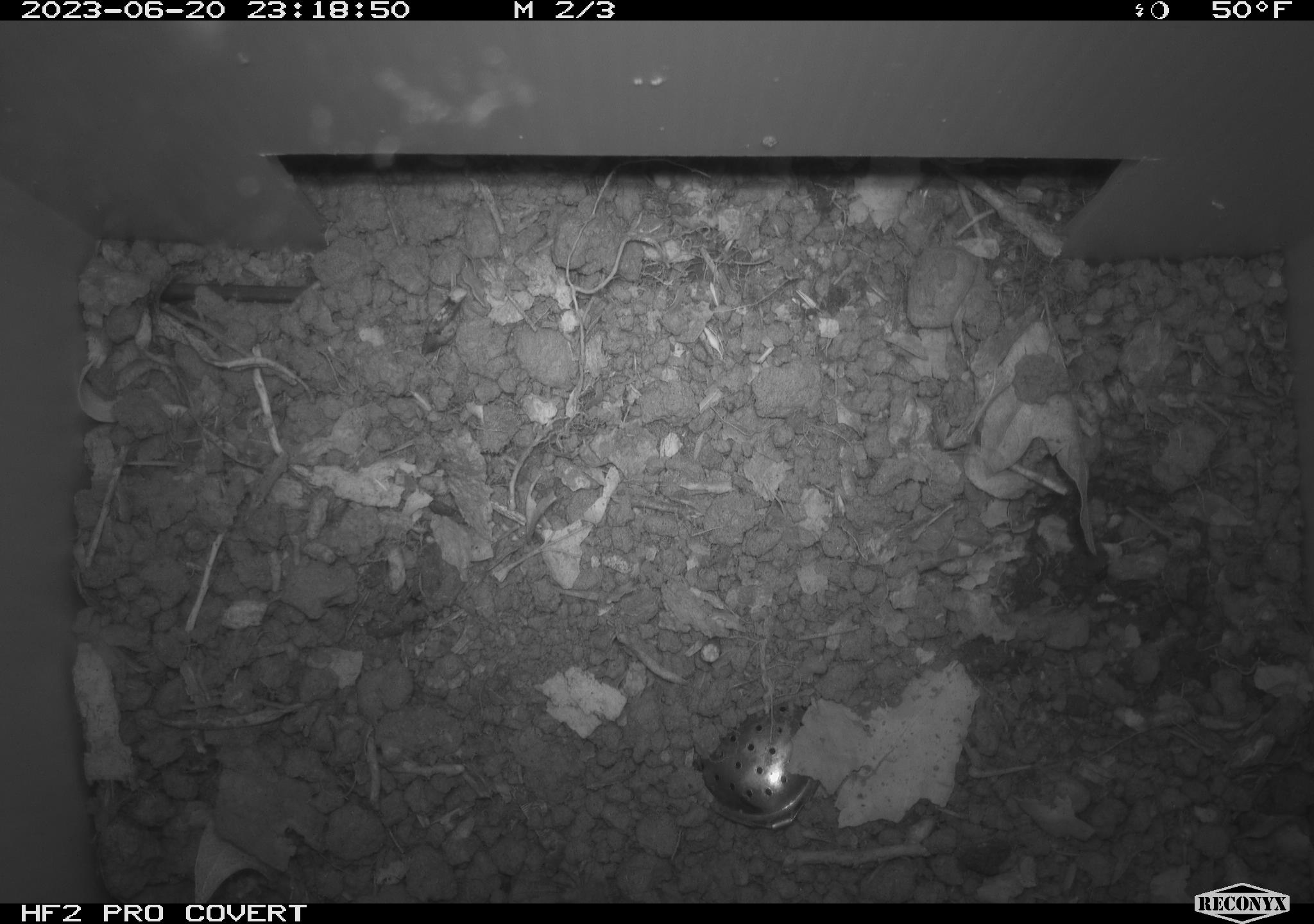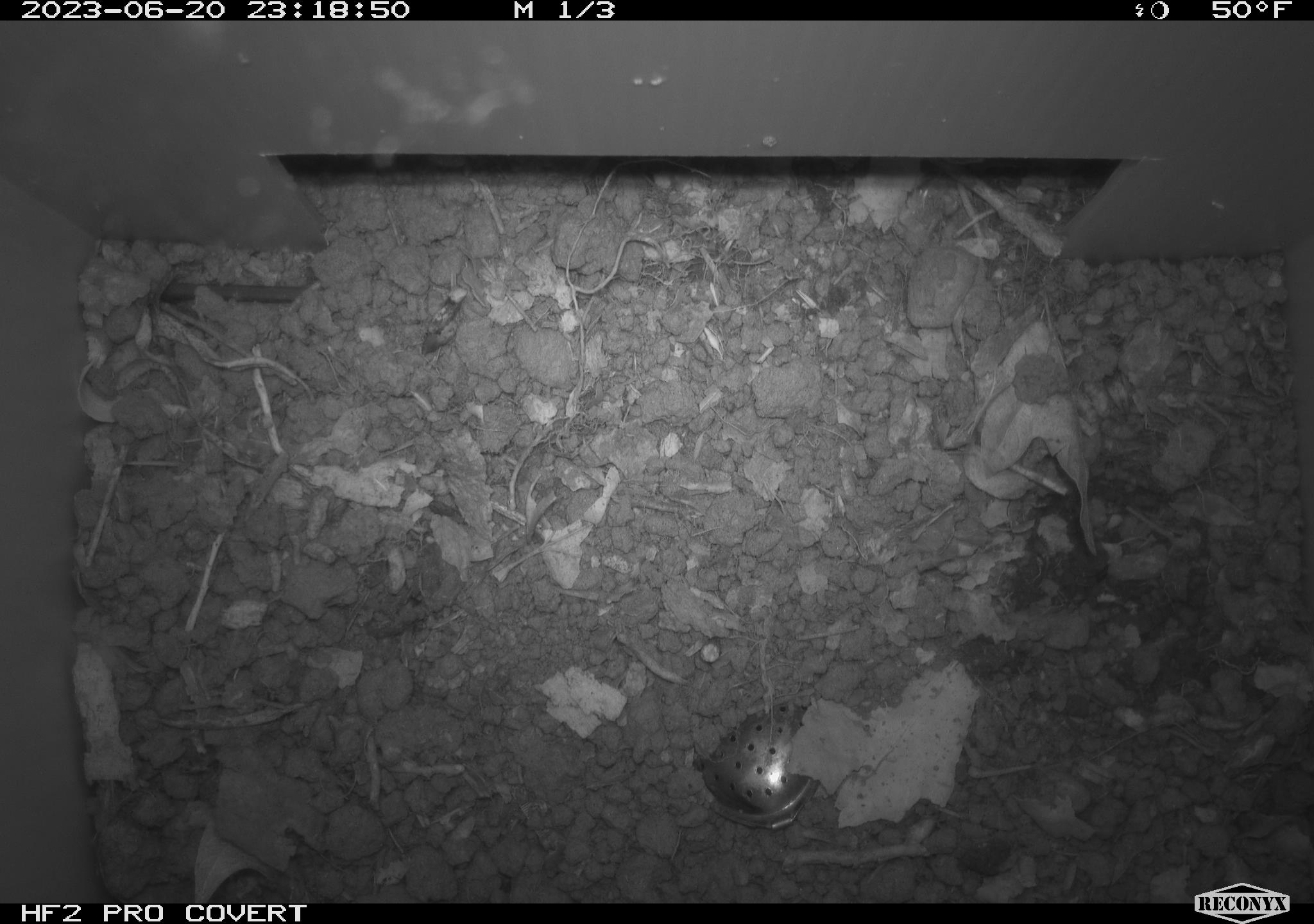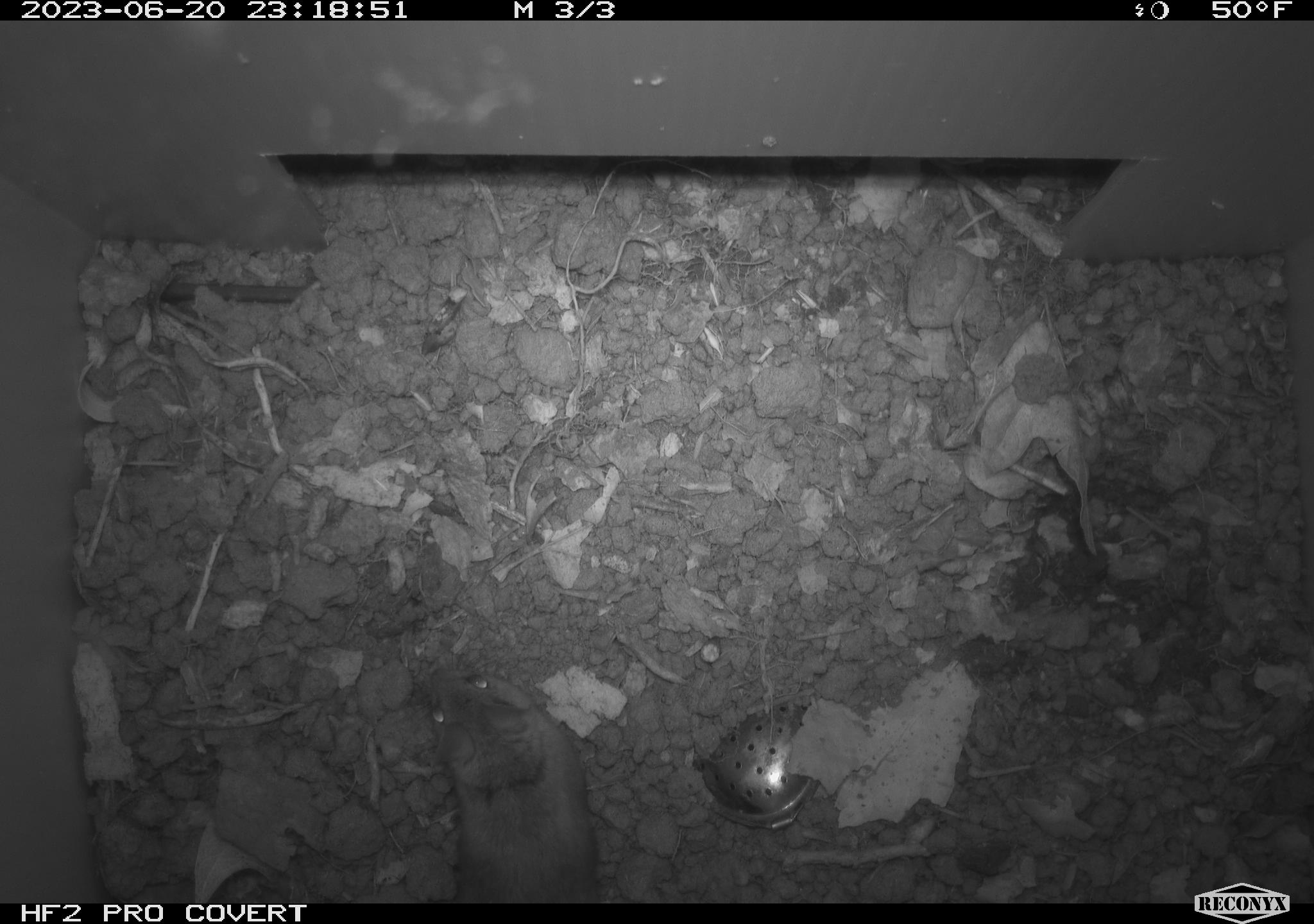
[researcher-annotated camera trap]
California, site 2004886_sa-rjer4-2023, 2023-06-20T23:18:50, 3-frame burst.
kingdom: Animalia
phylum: Chordata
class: Mammalia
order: Rodentia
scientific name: Rodentia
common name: mouse species